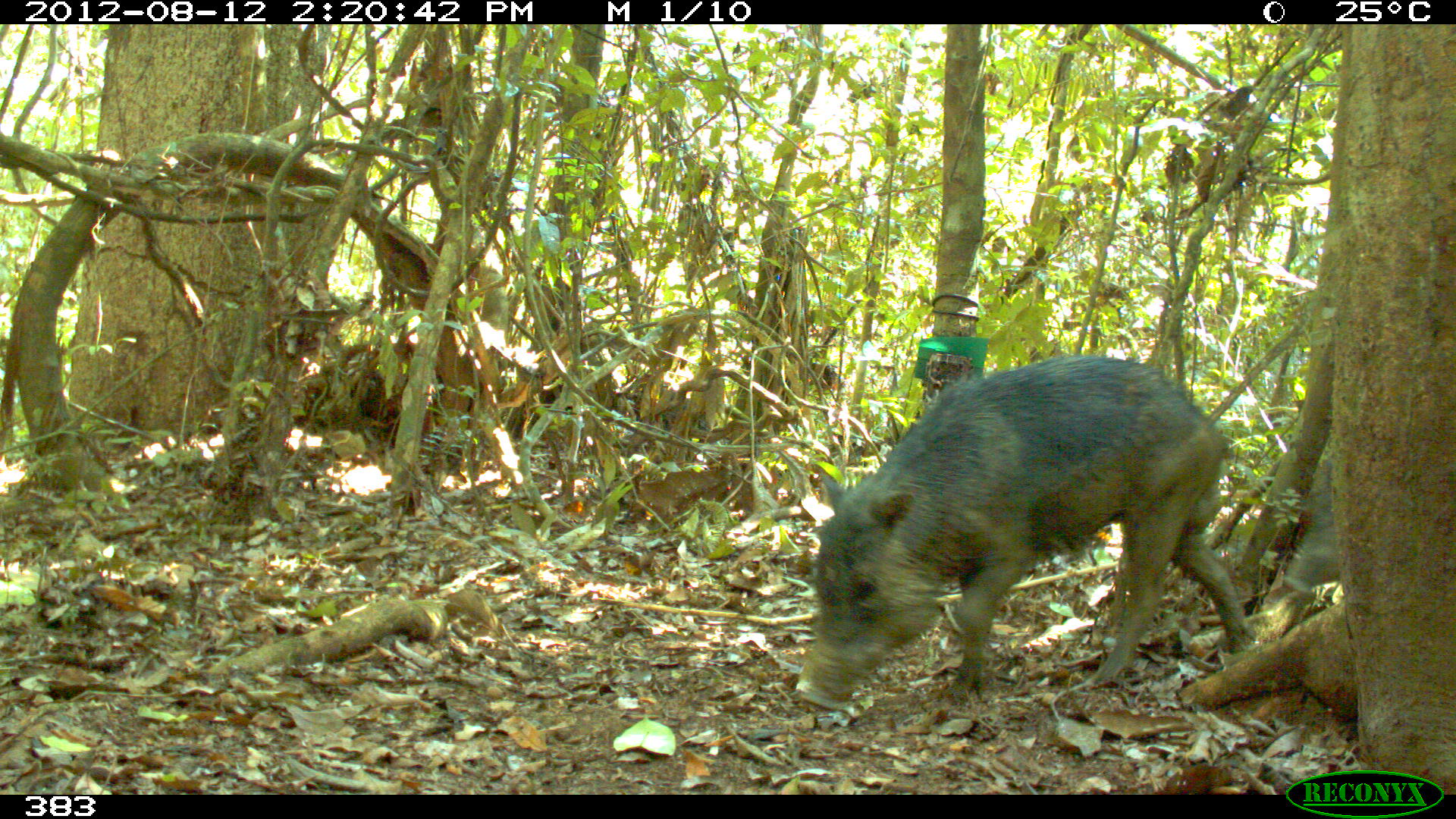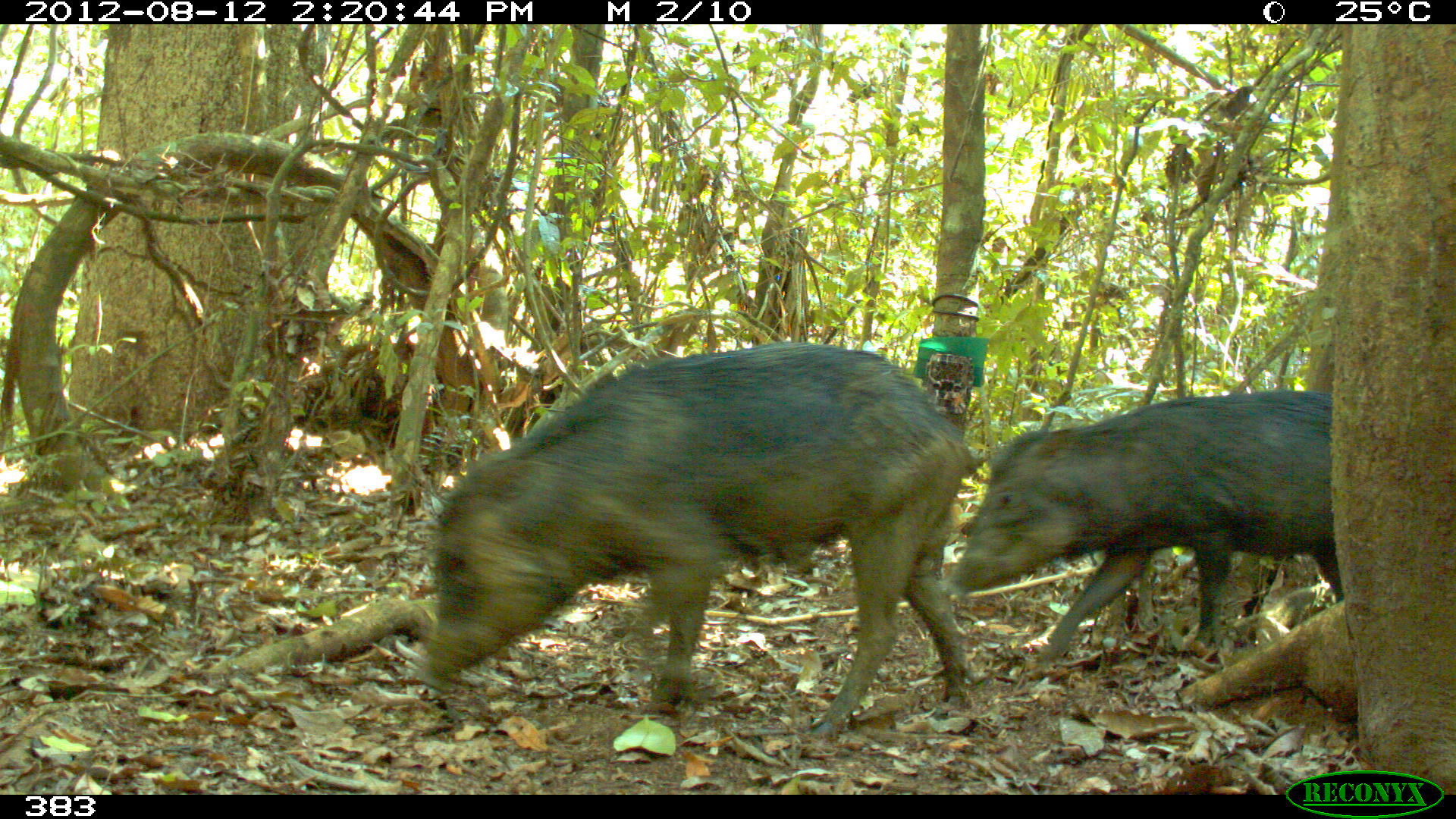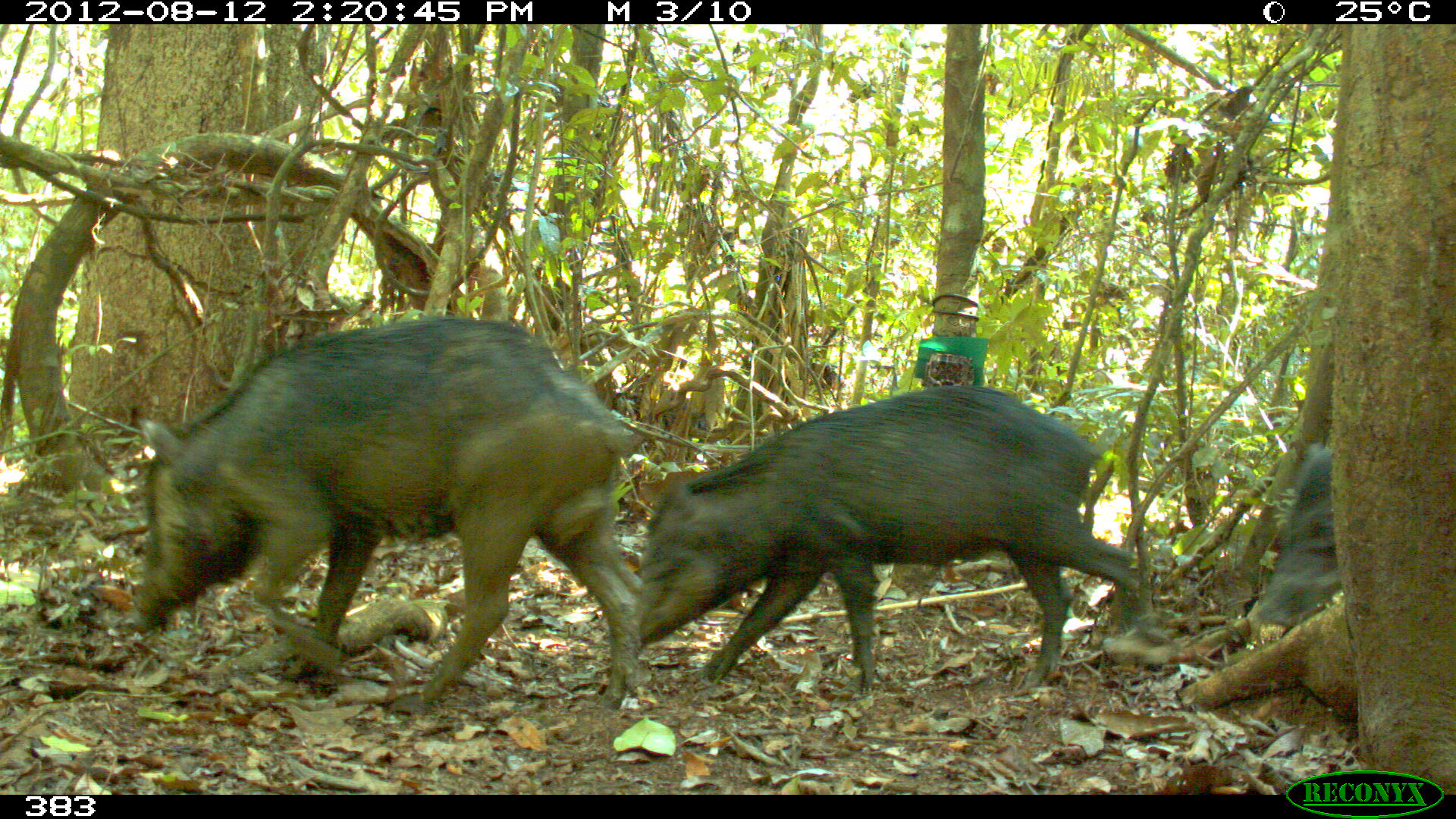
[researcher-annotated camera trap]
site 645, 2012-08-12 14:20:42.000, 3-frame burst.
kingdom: Animalia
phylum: Chordata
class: Mammalia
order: Artiodactyla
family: Tayassuidae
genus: Tayassu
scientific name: Tayassu pecari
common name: white-lipped peccary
Tayassu pecari (white-lipped peccary).